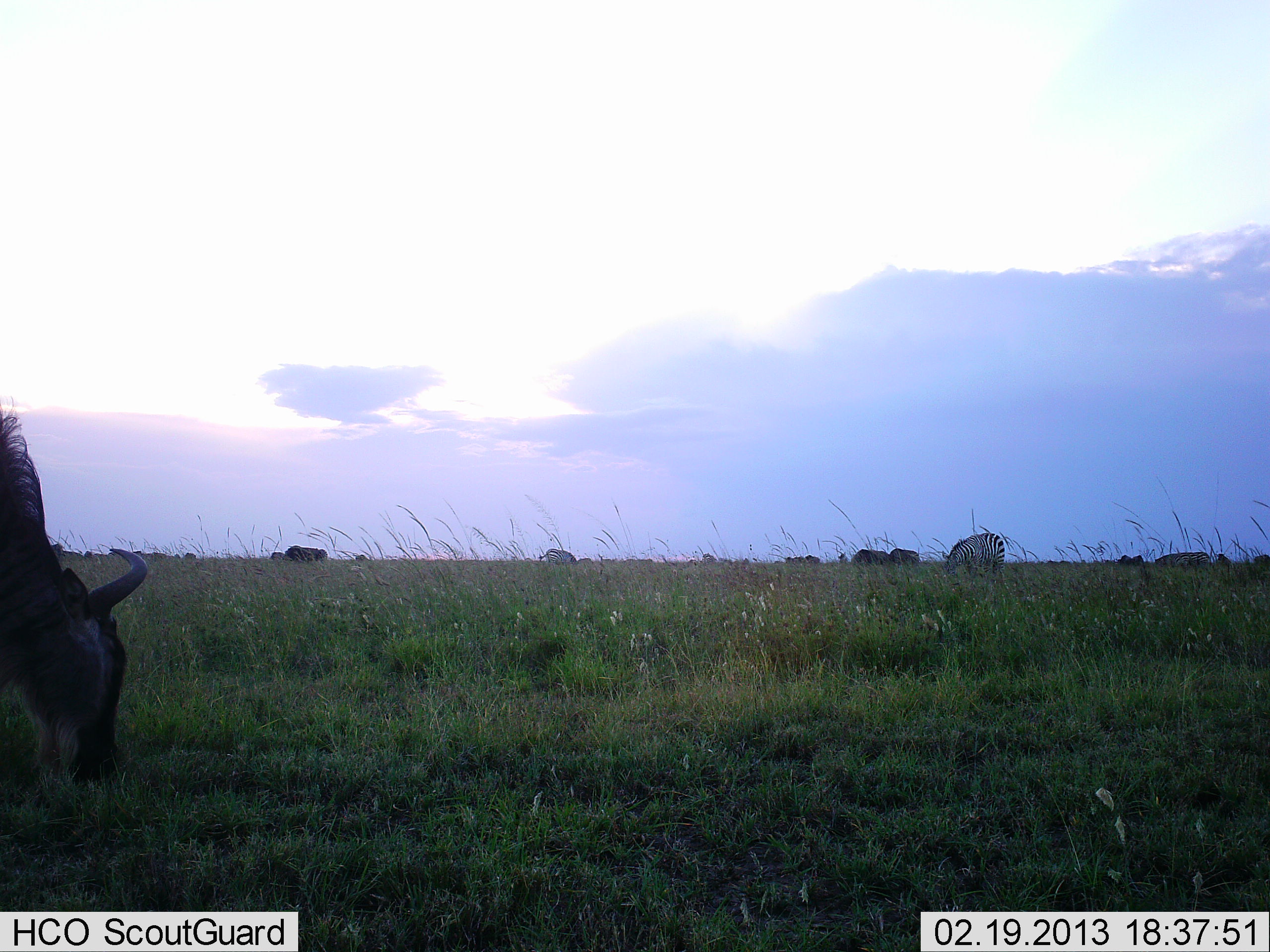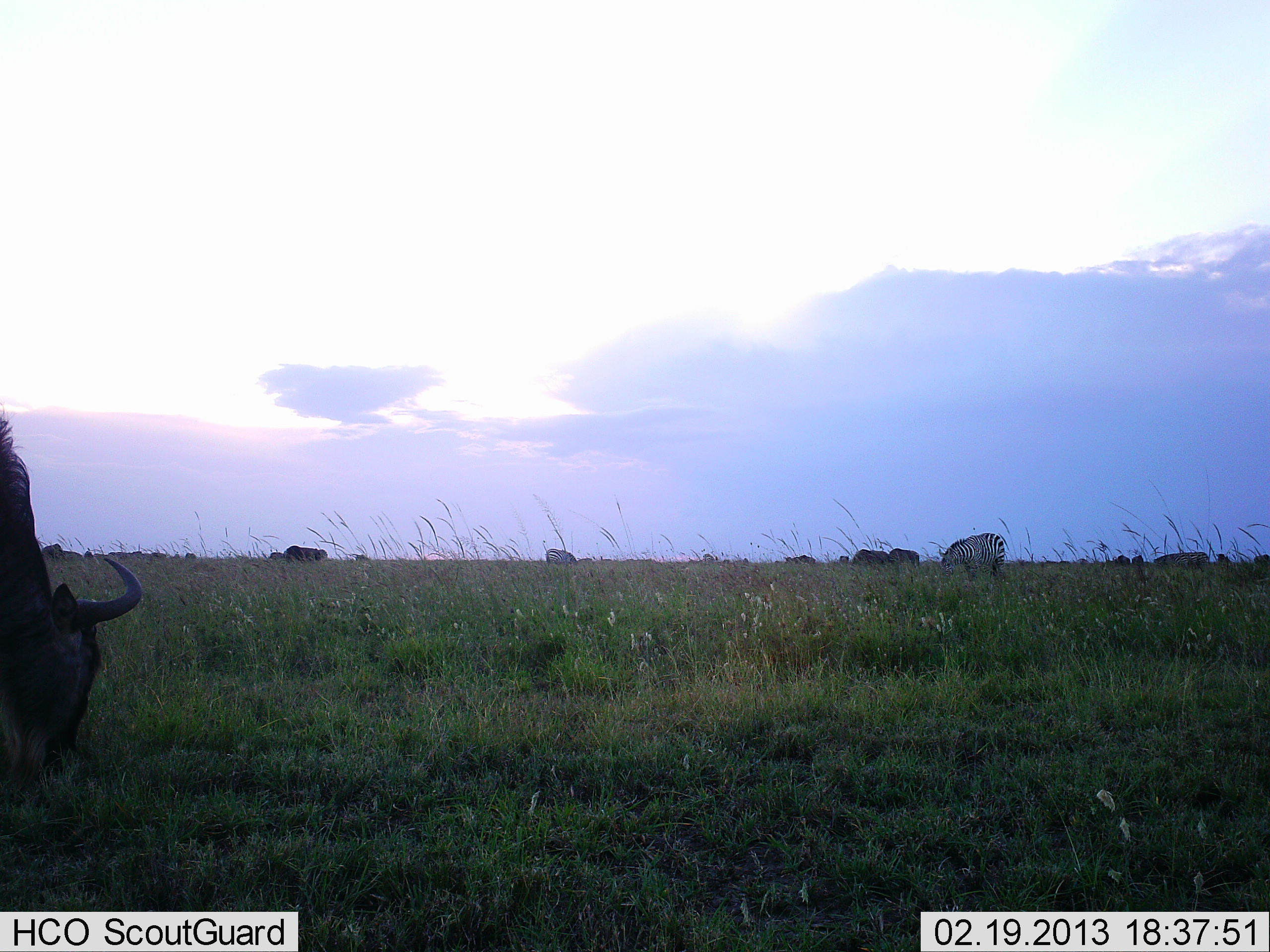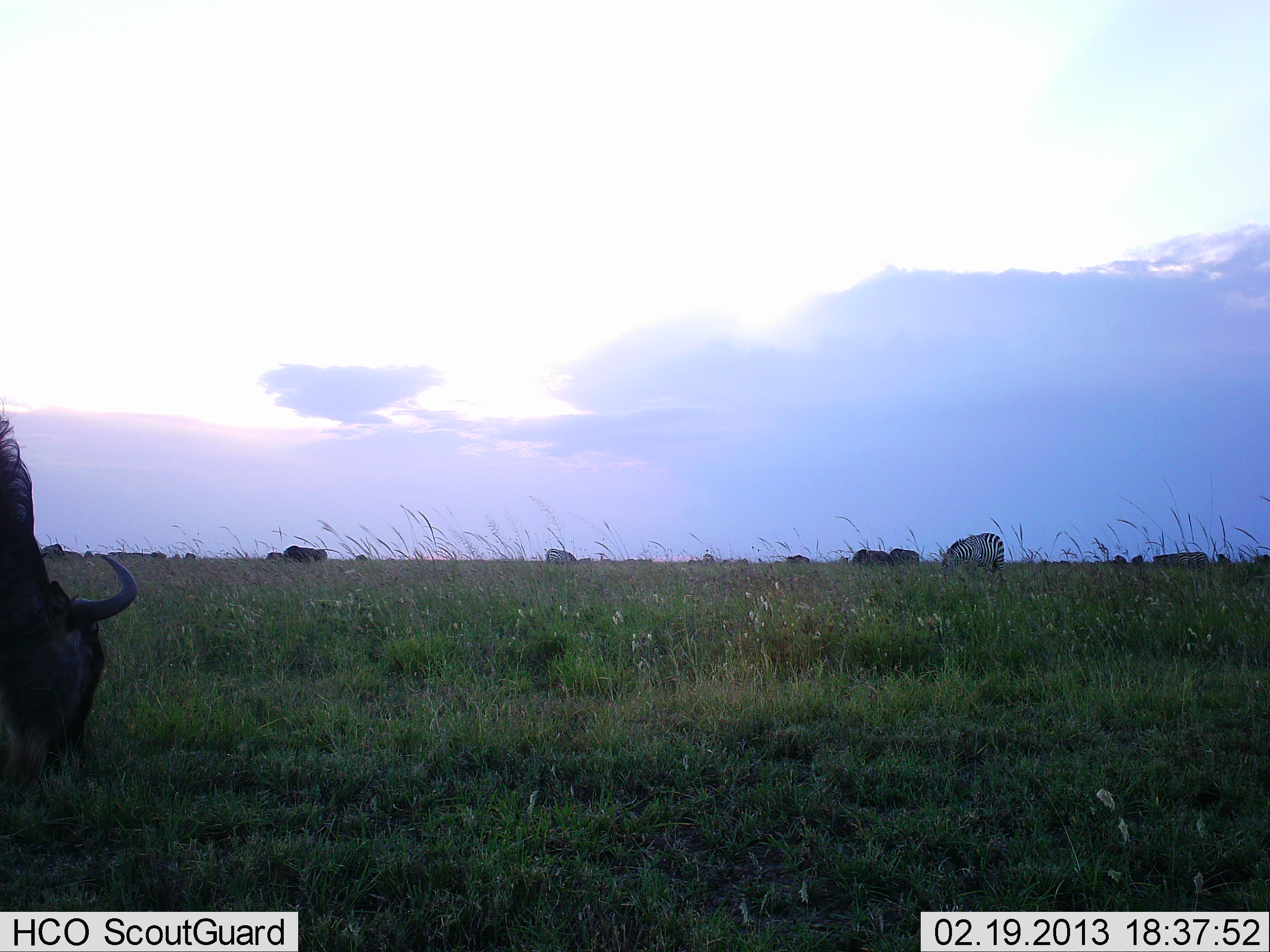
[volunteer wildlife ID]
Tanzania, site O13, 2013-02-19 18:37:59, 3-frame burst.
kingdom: Animalia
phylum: Chordata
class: Mammalia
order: Artiodactyla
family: Bovidae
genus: Connochaetes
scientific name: Connochaetes taurinus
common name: blue wildebeest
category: wildebeest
Wildebeest (blue wildebeest) (Connochaetes taurinus), count 5. Behavior (volunteer vote fractions): standing 16%, resting 0%, moving 11%, interacting 0%. Young present (vote fraction): 0%. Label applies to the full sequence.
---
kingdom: Animalia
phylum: Chordata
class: Mammalia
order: Perissodactyla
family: Equidae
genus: Equus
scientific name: Equus quagga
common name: plains zebra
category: zebra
Zebra (plains zebra) (Equus quagga), count 2. Behavior (volunteer vote fractions): standing 24%, resting 0%, moving 0%, interacting 0%. Young present (vote fraction): 0%. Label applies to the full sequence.